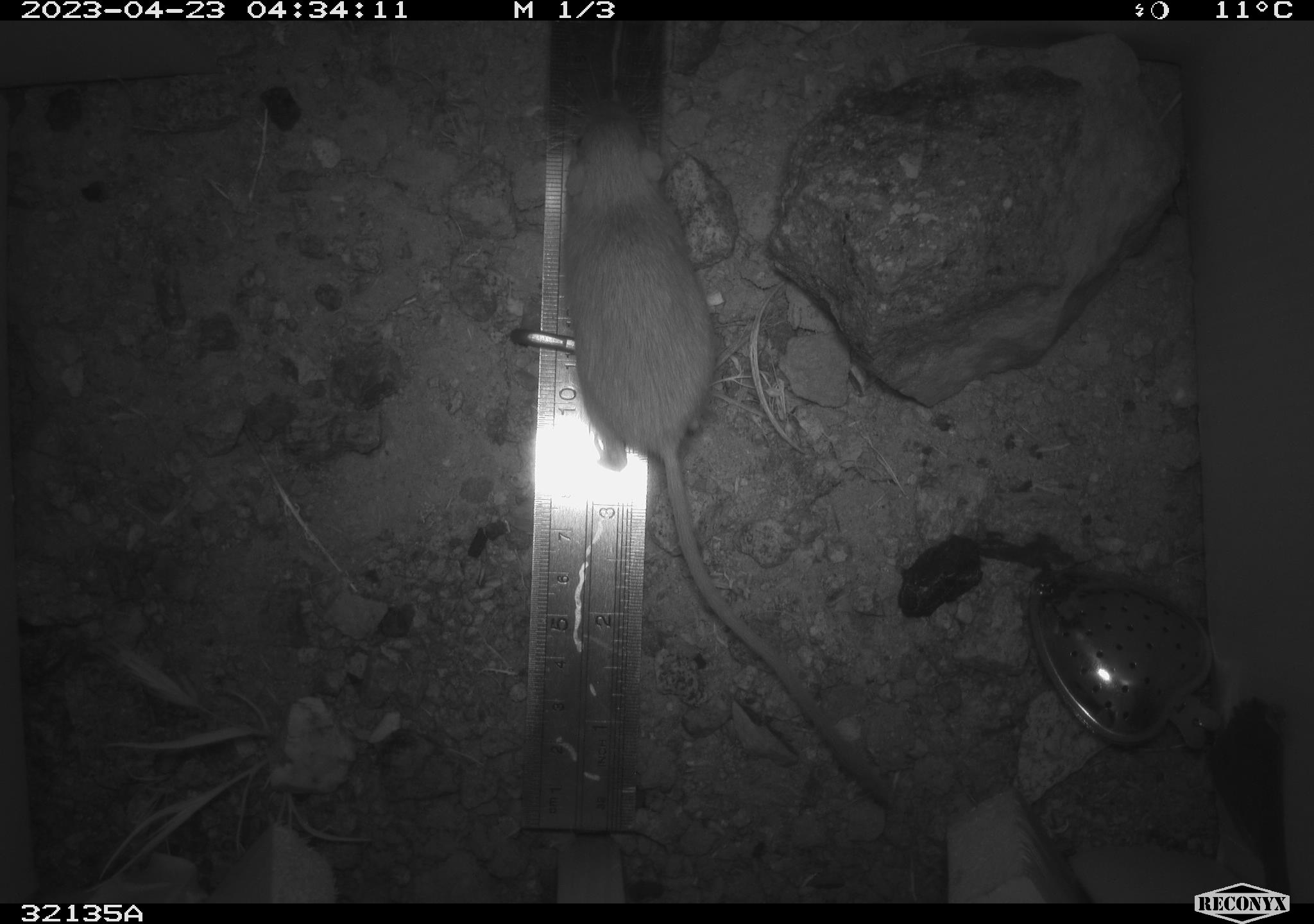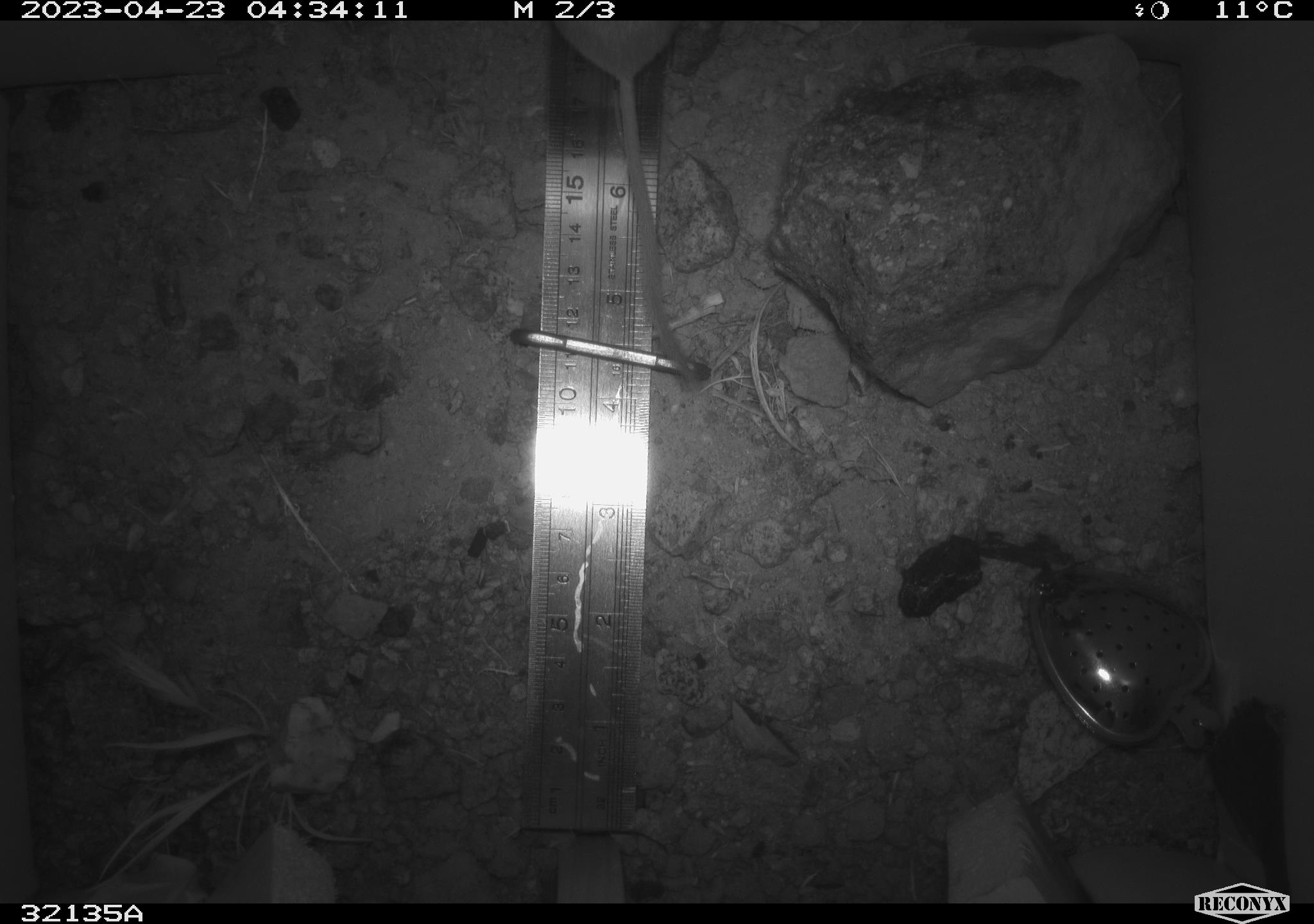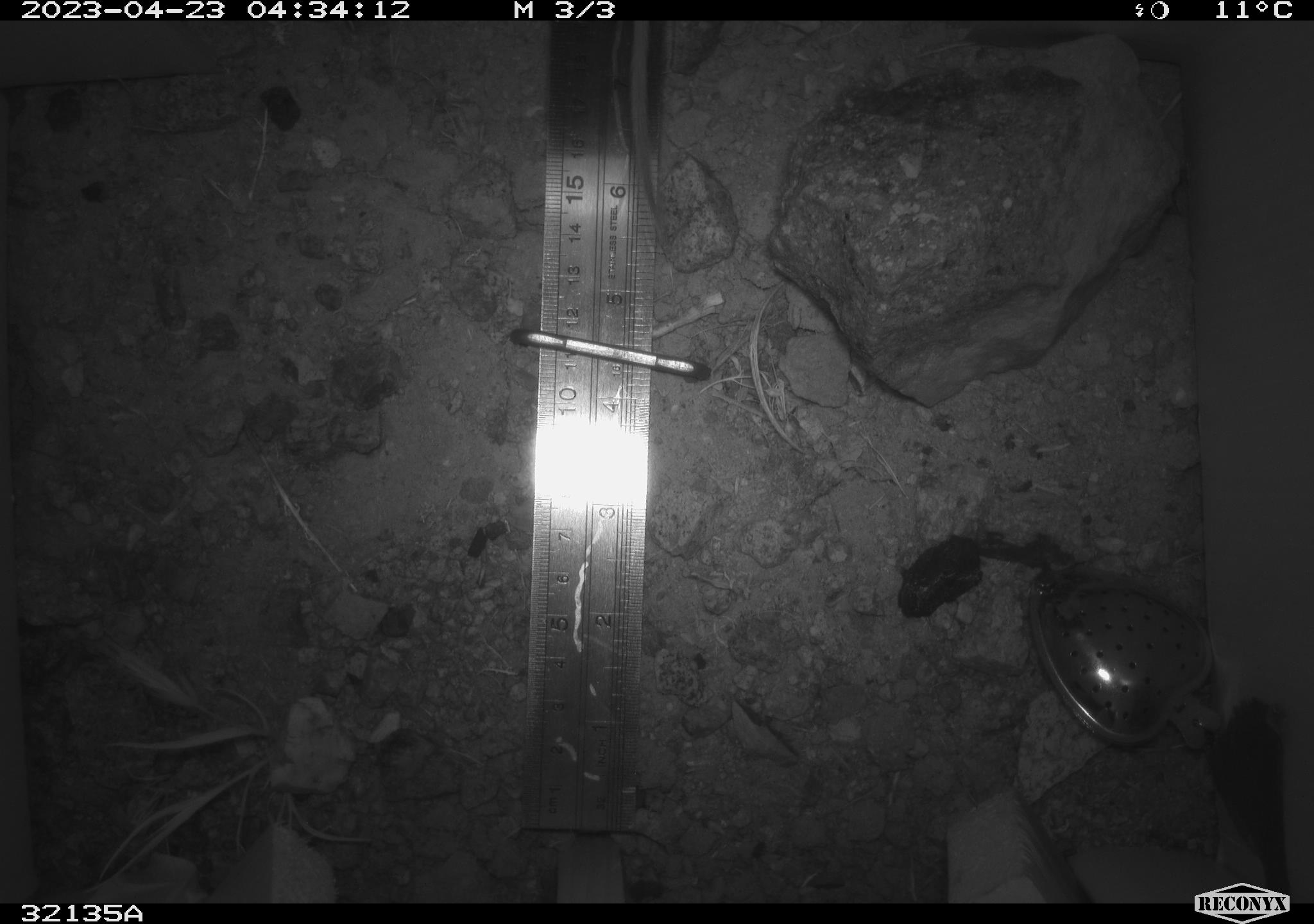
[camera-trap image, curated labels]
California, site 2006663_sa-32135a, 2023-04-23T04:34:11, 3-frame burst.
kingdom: Animalia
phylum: Chordata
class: Mammalia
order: Rodentia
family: Heteromyidae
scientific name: Heteromyidae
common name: kangaroo rats and pocket mice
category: heteromyidae family